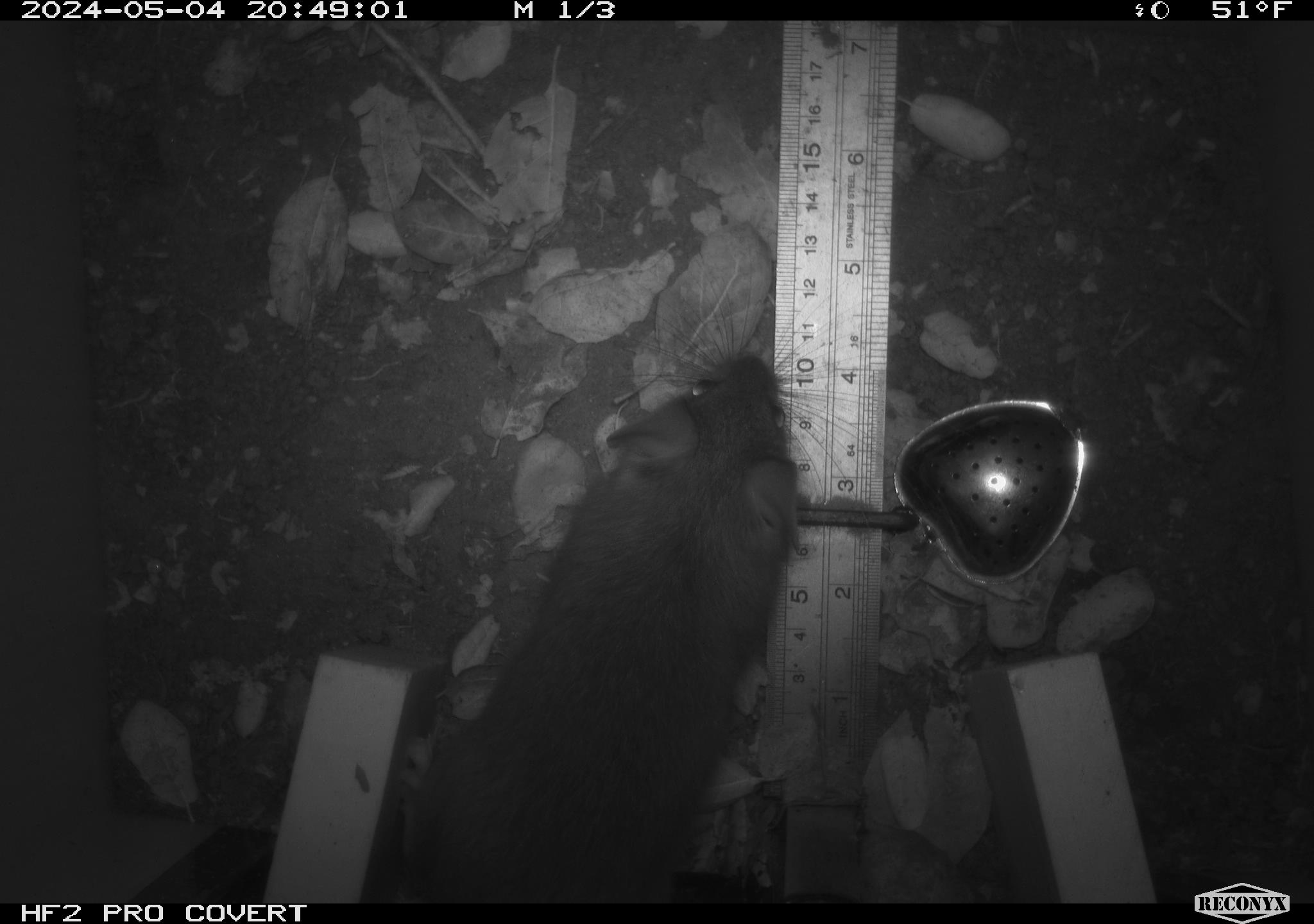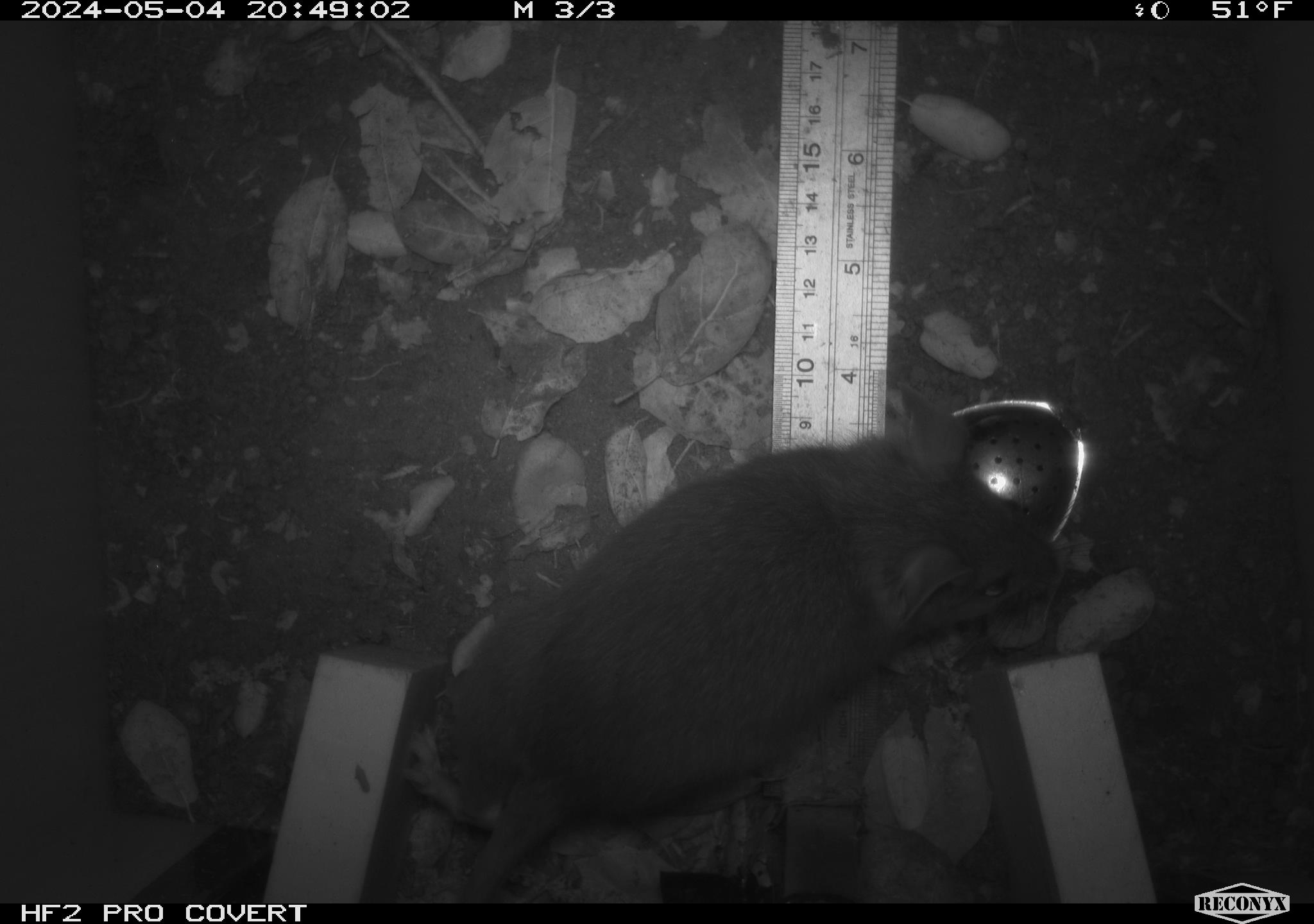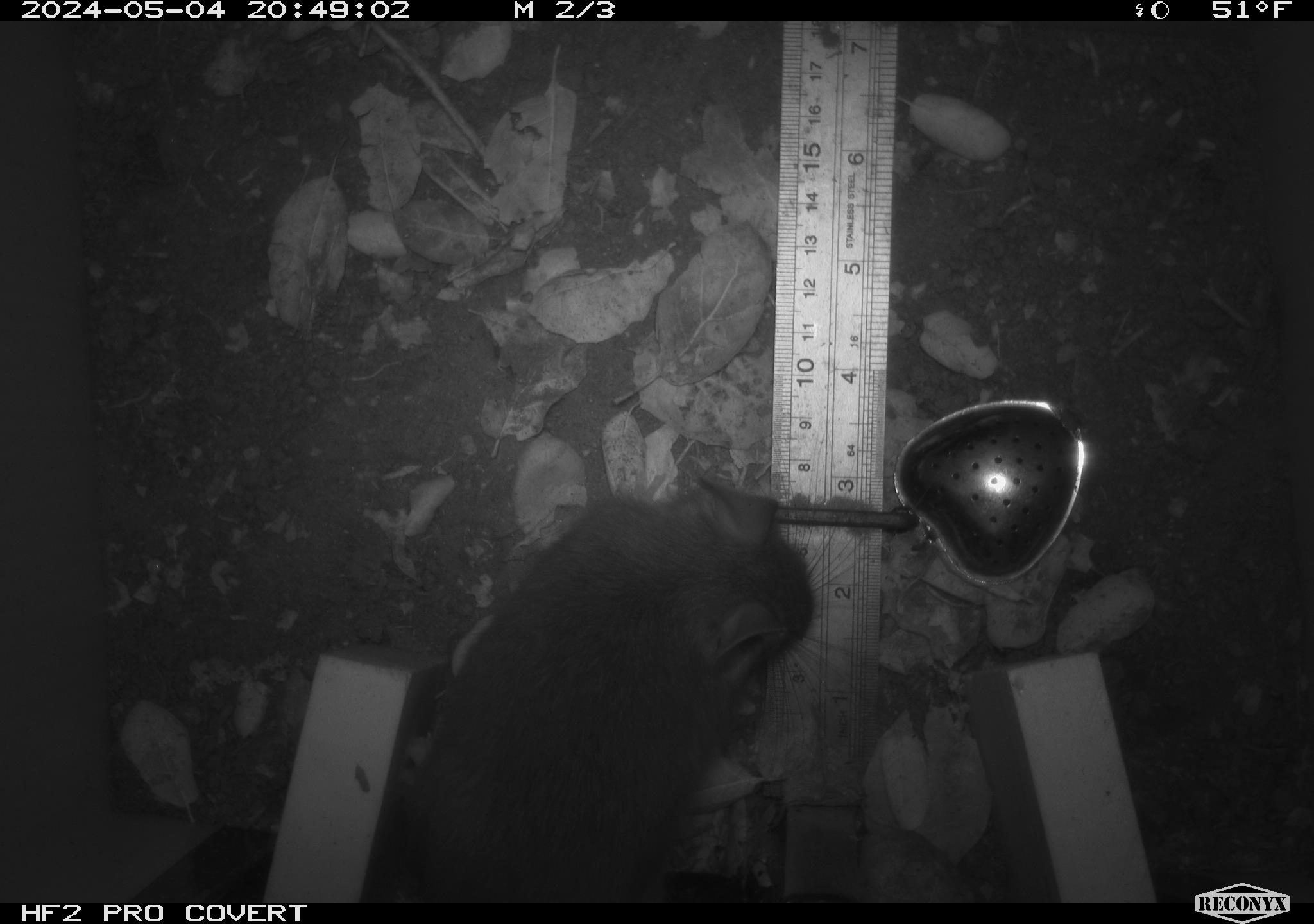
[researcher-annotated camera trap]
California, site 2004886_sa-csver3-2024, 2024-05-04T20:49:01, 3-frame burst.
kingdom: Animalia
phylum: Chordata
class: Mammalia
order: Rodentia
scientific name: Rodentia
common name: rodent